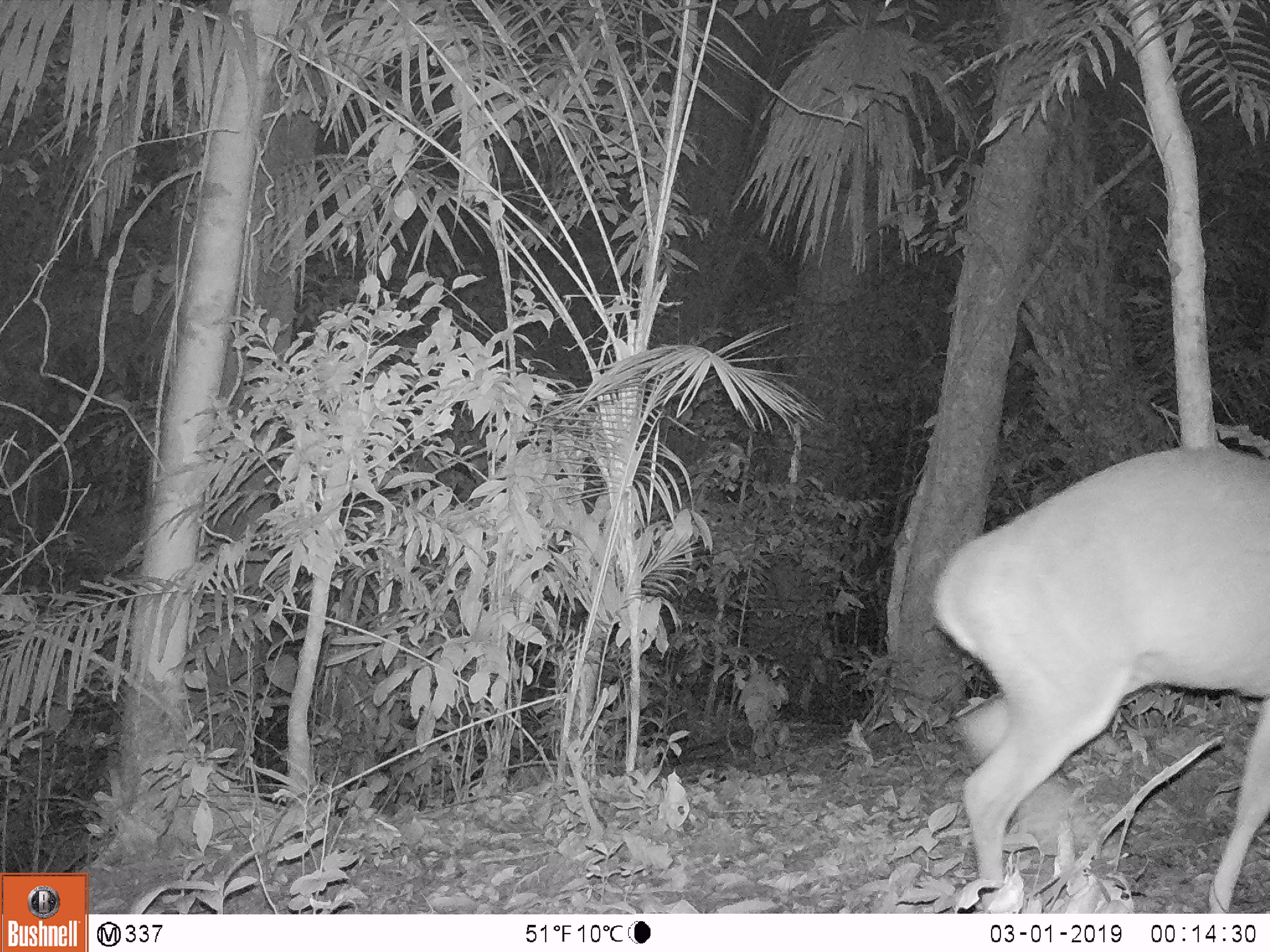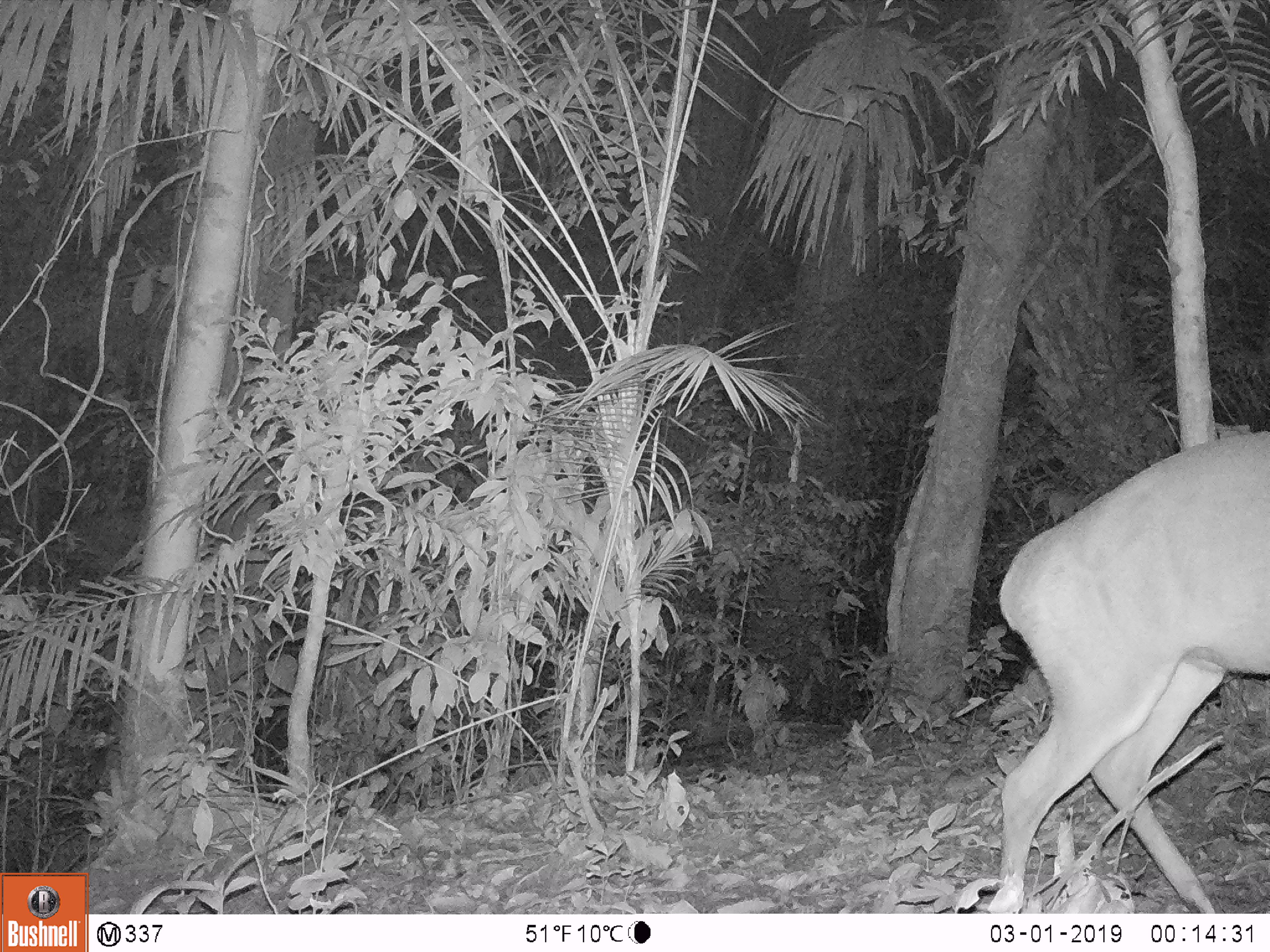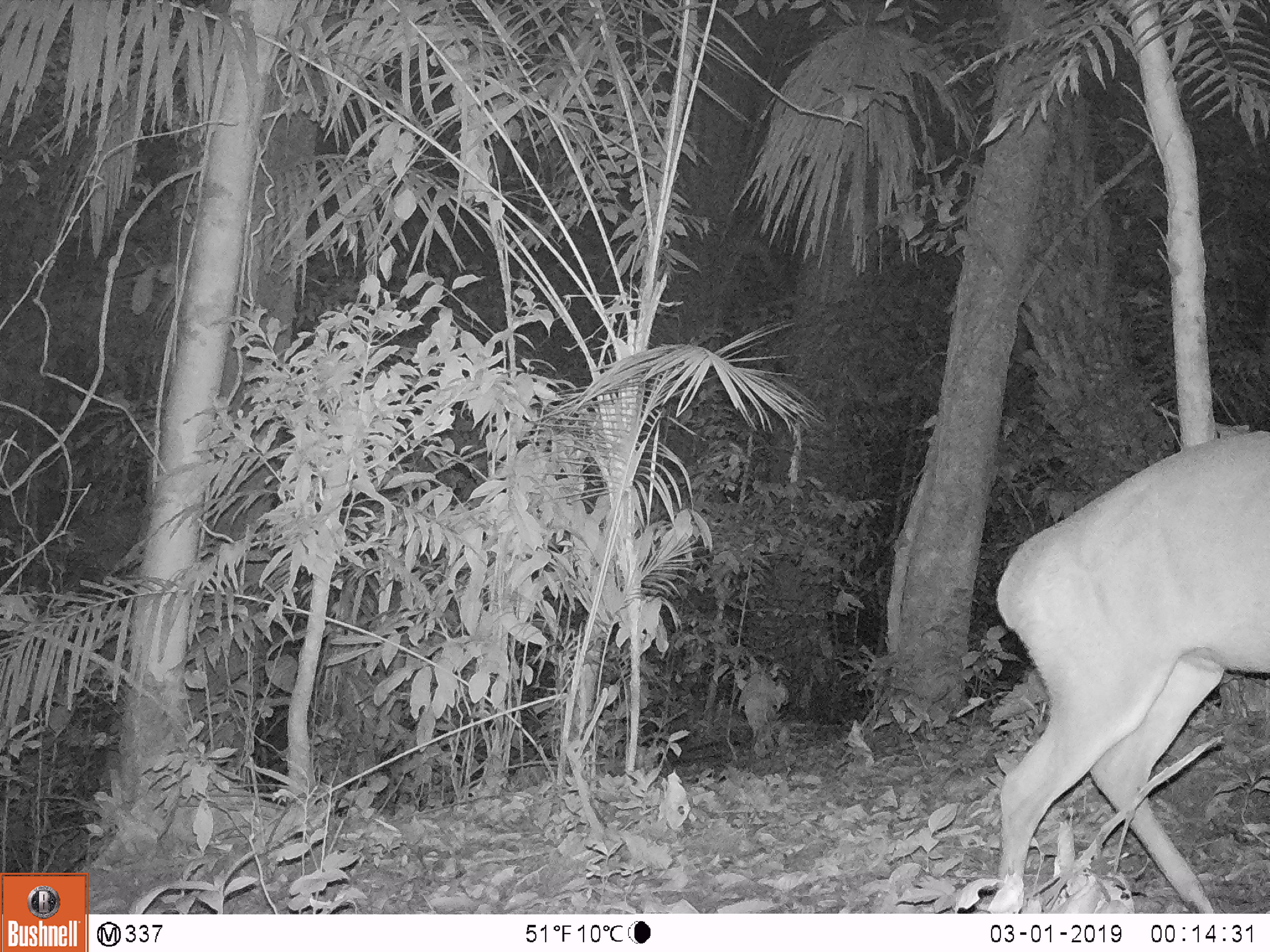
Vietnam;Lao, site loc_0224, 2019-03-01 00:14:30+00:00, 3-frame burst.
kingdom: Animalia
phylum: Chordata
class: Mammalia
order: Artiodactyla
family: Cervidae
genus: Muntiacus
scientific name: Muntiacus vuquangensis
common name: large-antlered muntjac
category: large antlered muntjac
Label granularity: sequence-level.